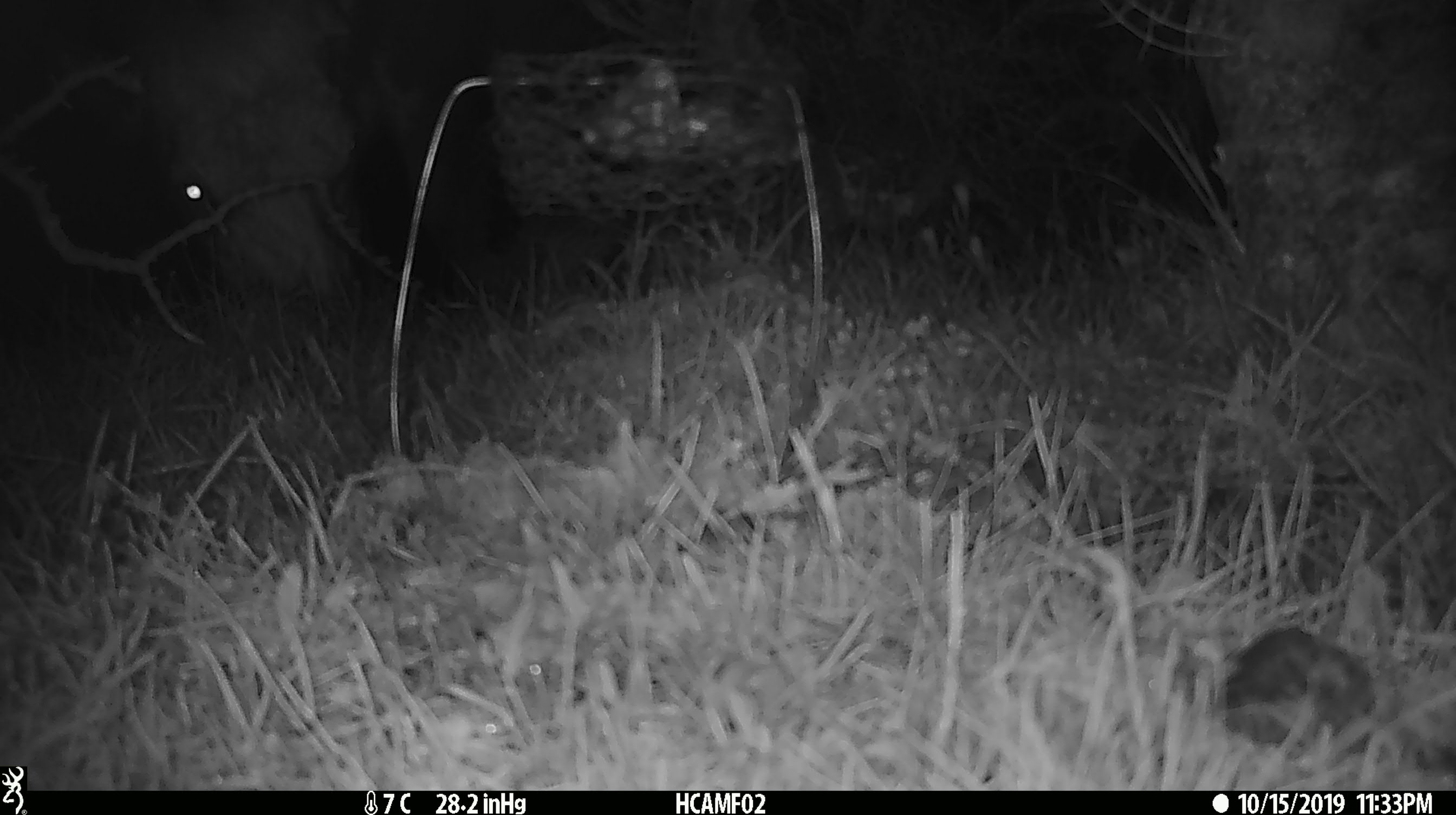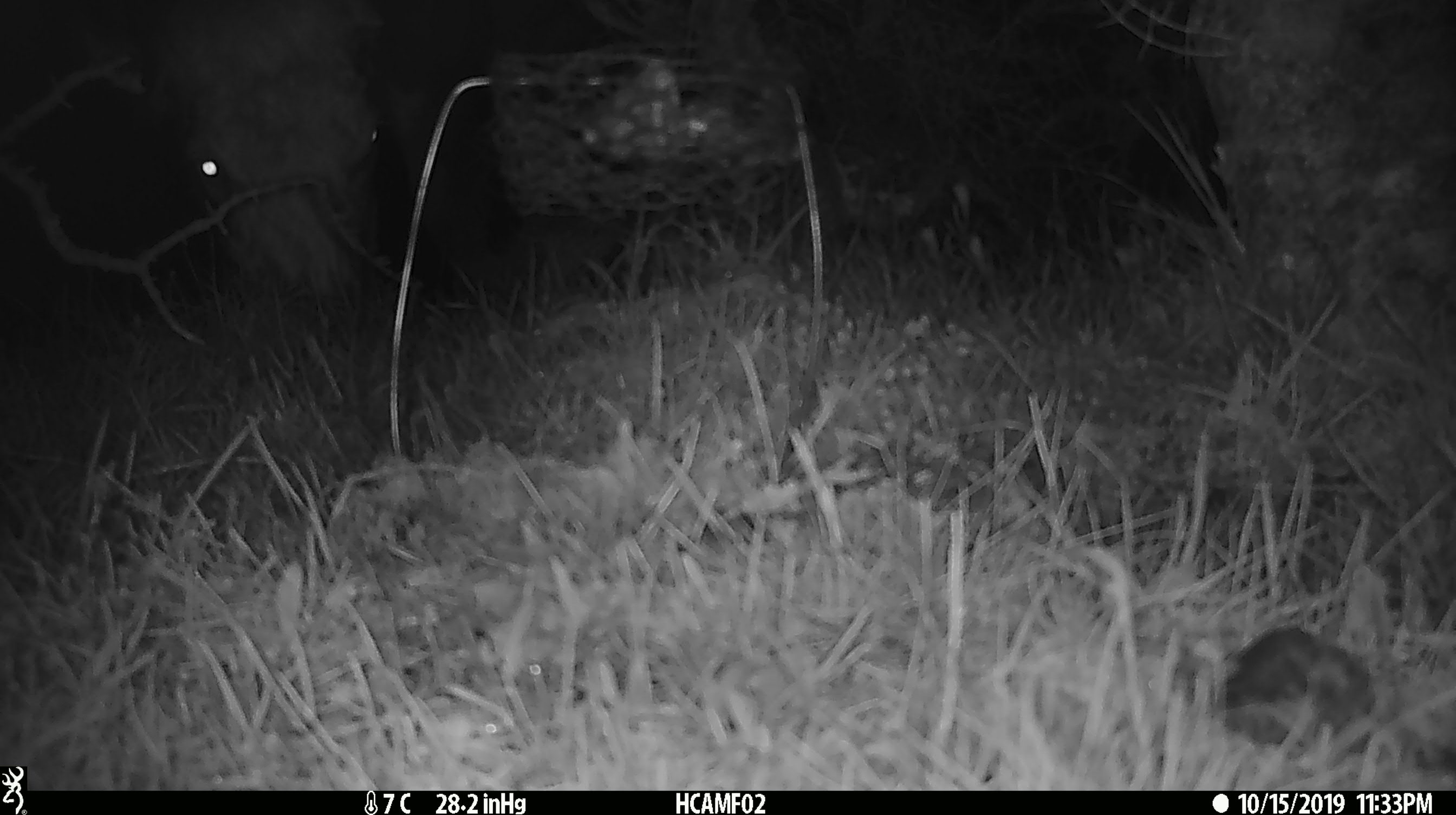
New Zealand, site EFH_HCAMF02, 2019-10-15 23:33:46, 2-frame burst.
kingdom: Animalia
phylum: Chordata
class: Mammalia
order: Artiodactyla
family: Bovidae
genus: Bos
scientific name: Bos taurus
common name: domestic cow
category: cow